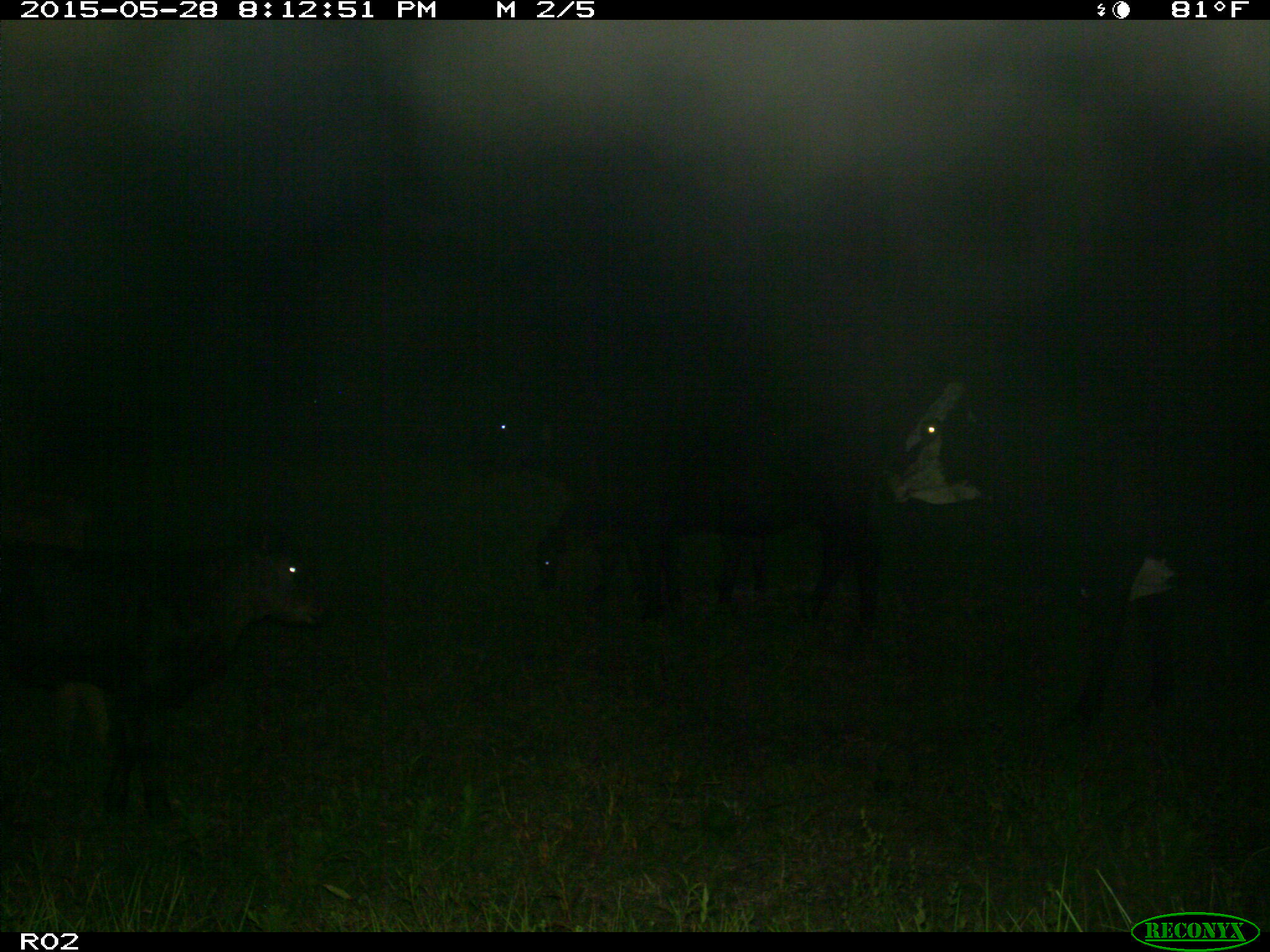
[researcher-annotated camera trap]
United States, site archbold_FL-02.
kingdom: Animalia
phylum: Chordata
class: Mammalia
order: Artiodactyla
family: Bovidae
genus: Bos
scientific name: Bos taurus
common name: domestic cow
Bos taurus (domestic cow).